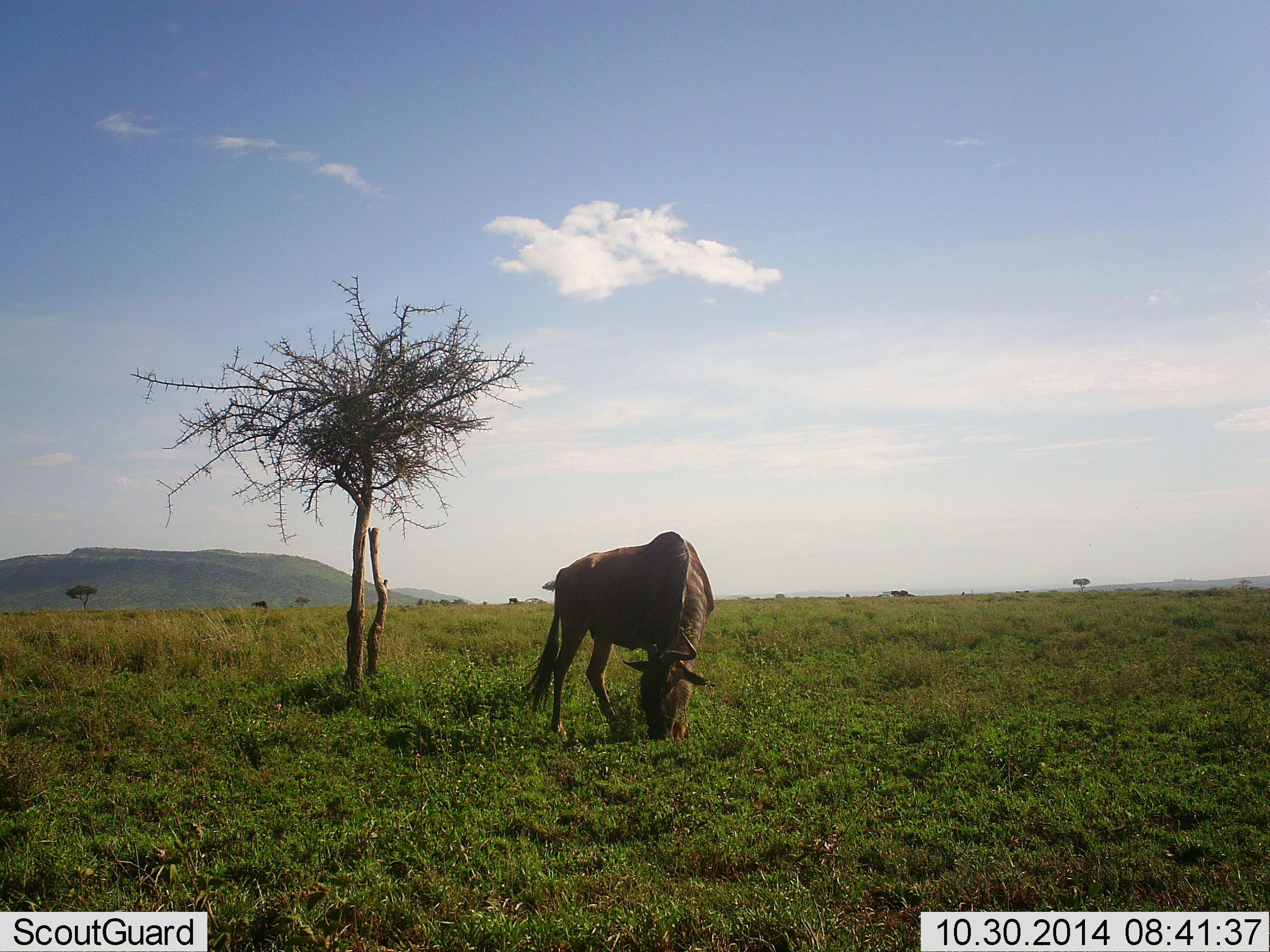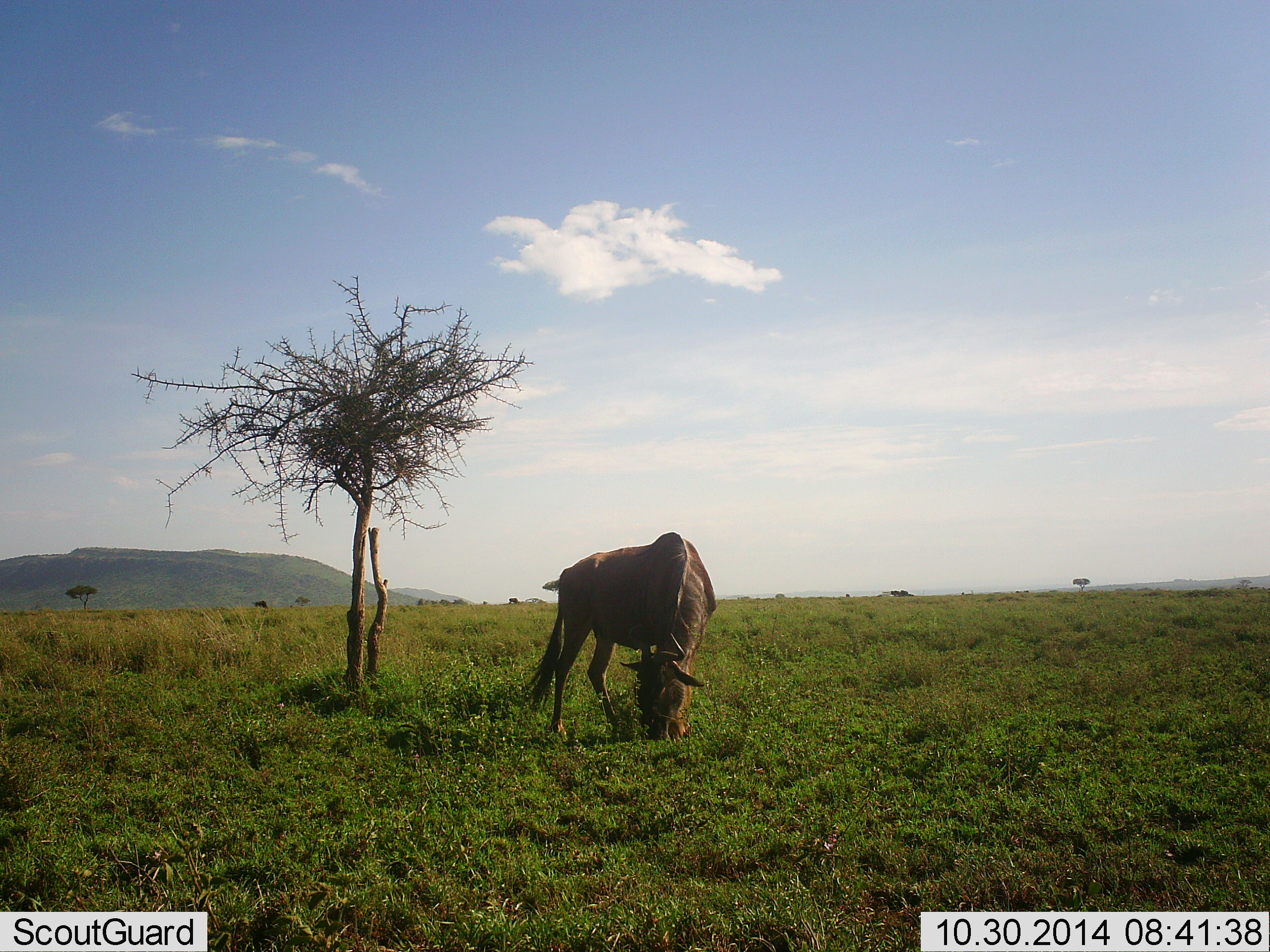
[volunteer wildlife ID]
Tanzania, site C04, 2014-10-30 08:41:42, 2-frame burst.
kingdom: Animalia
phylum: Chordata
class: Mammalia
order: Artiodactyla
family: Bovidae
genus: Connochaetes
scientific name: Connochaetes taurinus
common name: blue wildebeest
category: wildebeest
Wildebeest (blue wildebeest) (Connochaetes taurinus), count 1. Behavior (volunteer vote fractions): standing 0%, resting 0%, moving 0%, interacting 0%. Young present (vote fraction): 0%. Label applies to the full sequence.